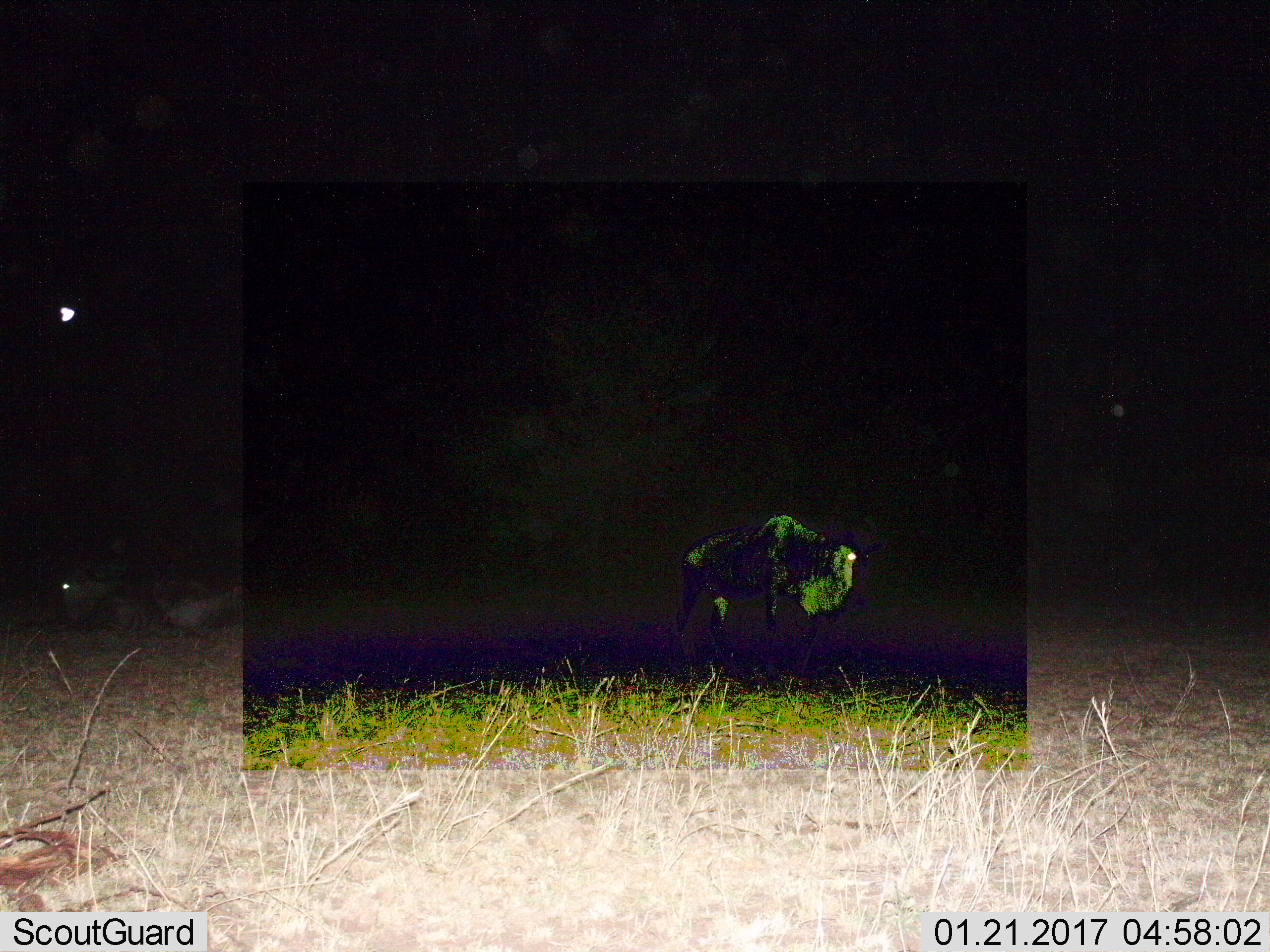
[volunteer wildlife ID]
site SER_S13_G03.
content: unidentified animal